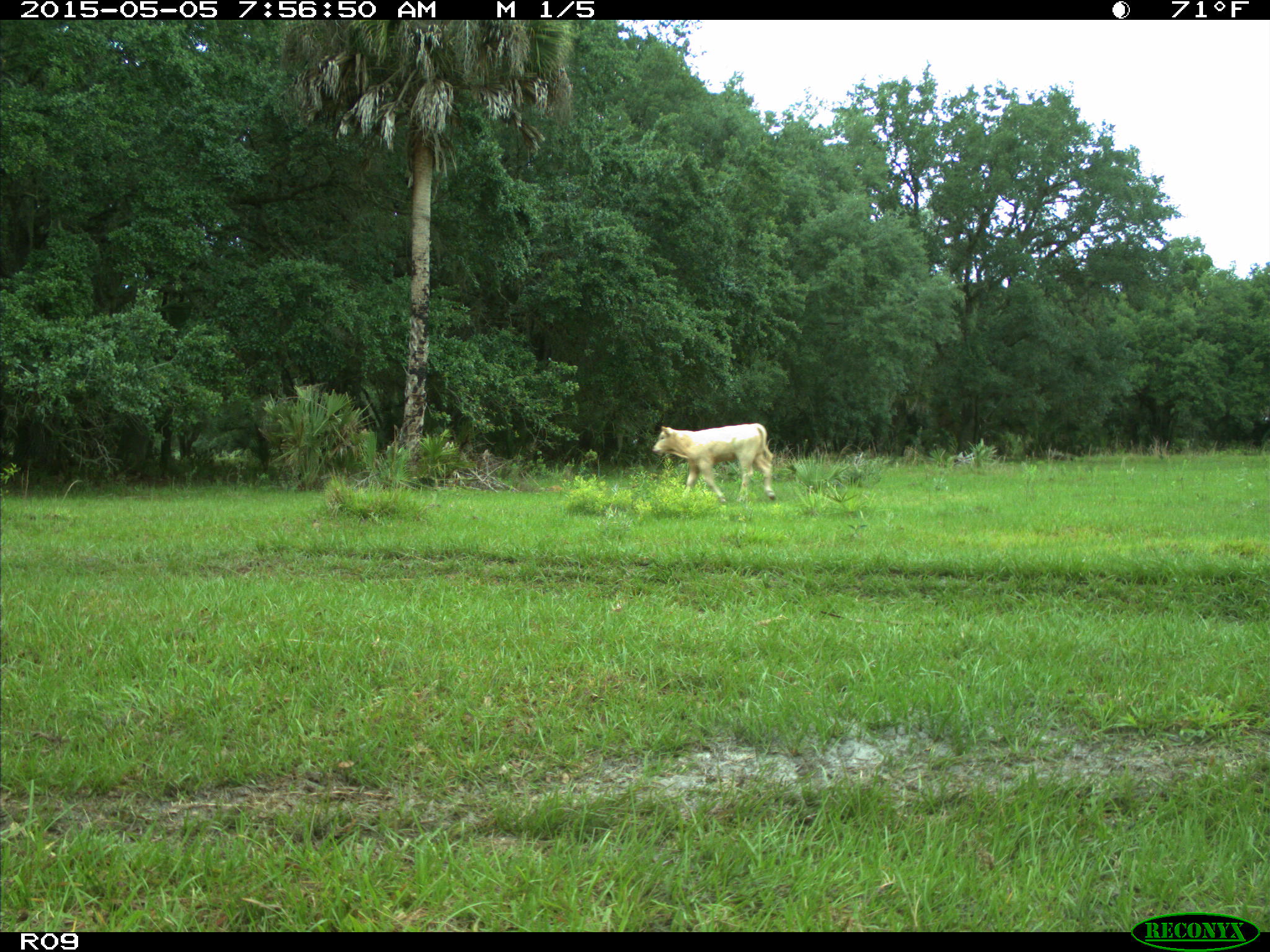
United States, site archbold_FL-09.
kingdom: Animalia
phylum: Chordata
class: Mammalia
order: Artiodactyla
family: Bovidae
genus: Bos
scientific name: Bos taurus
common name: domestic cow